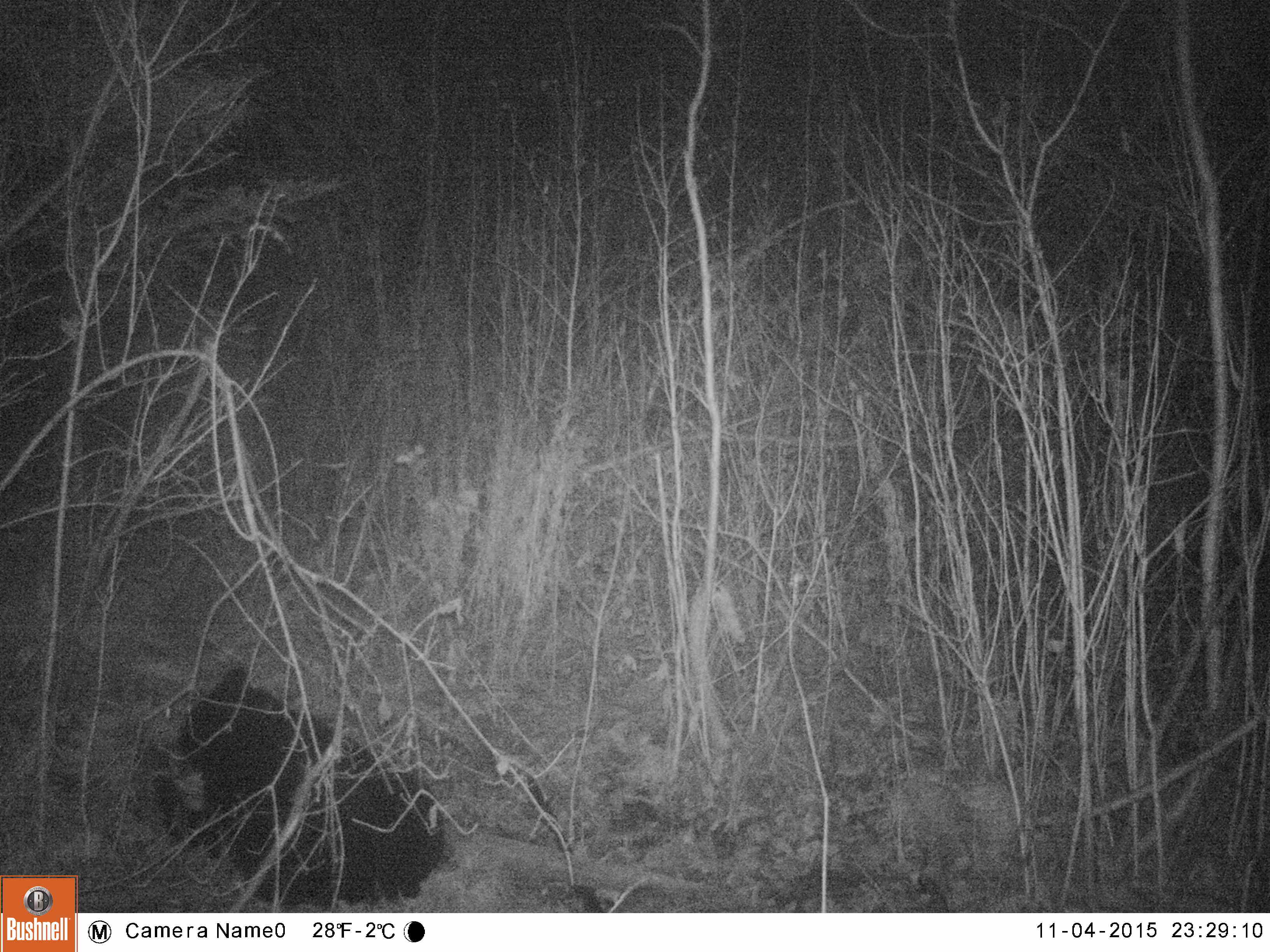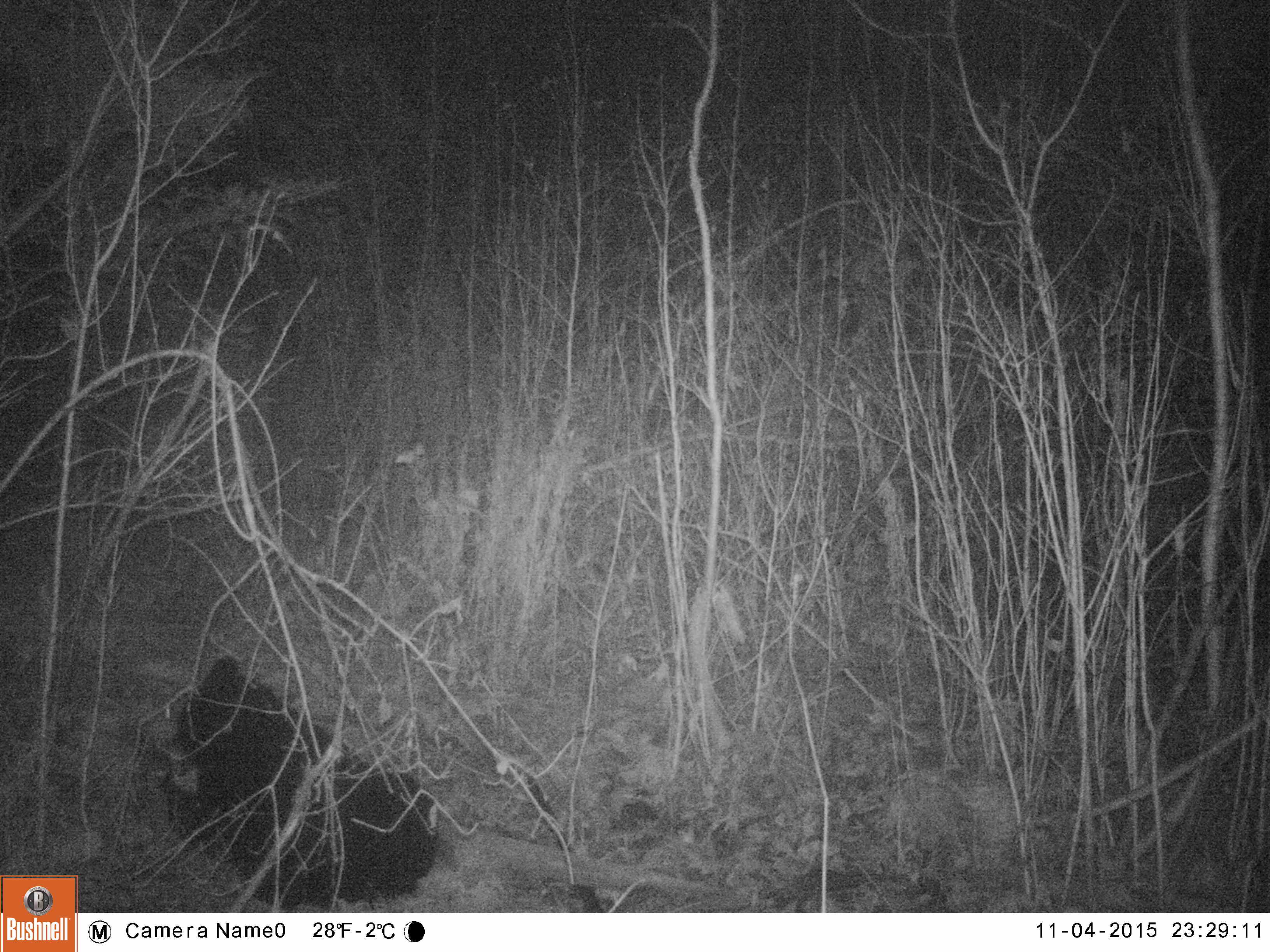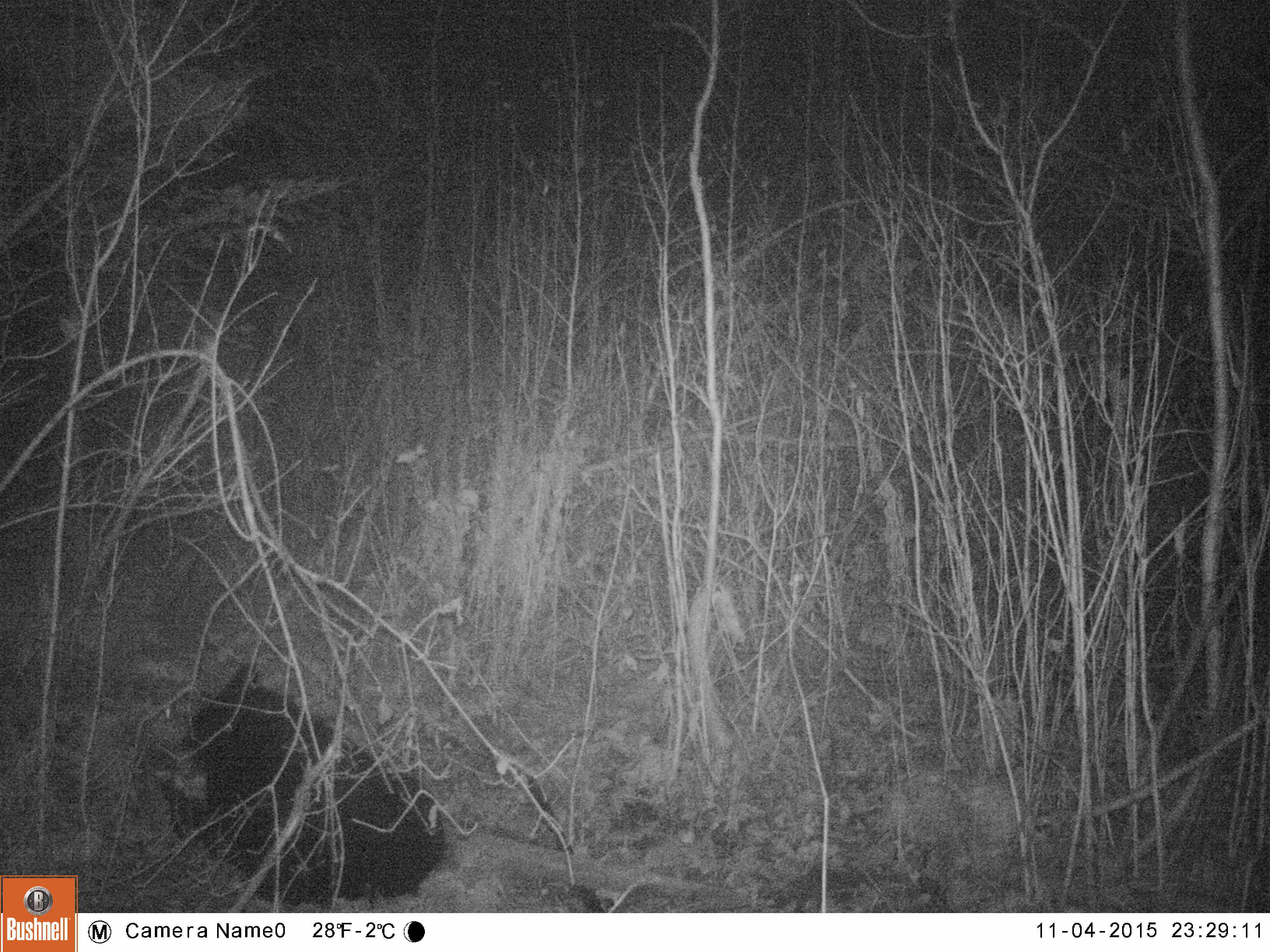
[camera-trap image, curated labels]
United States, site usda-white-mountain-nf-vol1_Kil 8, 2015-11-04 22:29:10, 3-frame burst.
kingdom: Animalia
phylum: Chordata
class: Mammalia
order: Carnivora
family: Ursidae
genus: Ursus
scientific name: Ursus americanus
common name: black bear